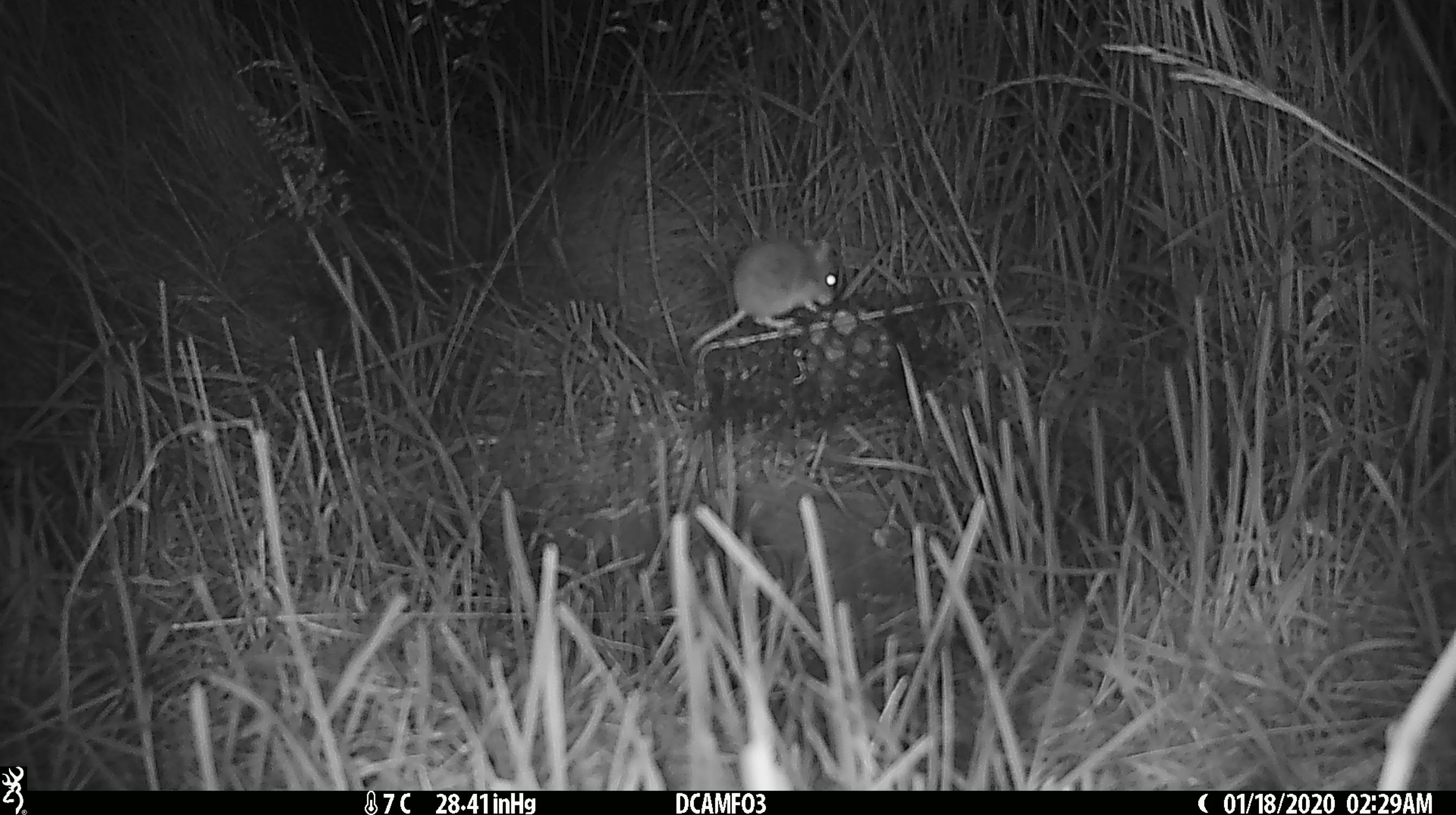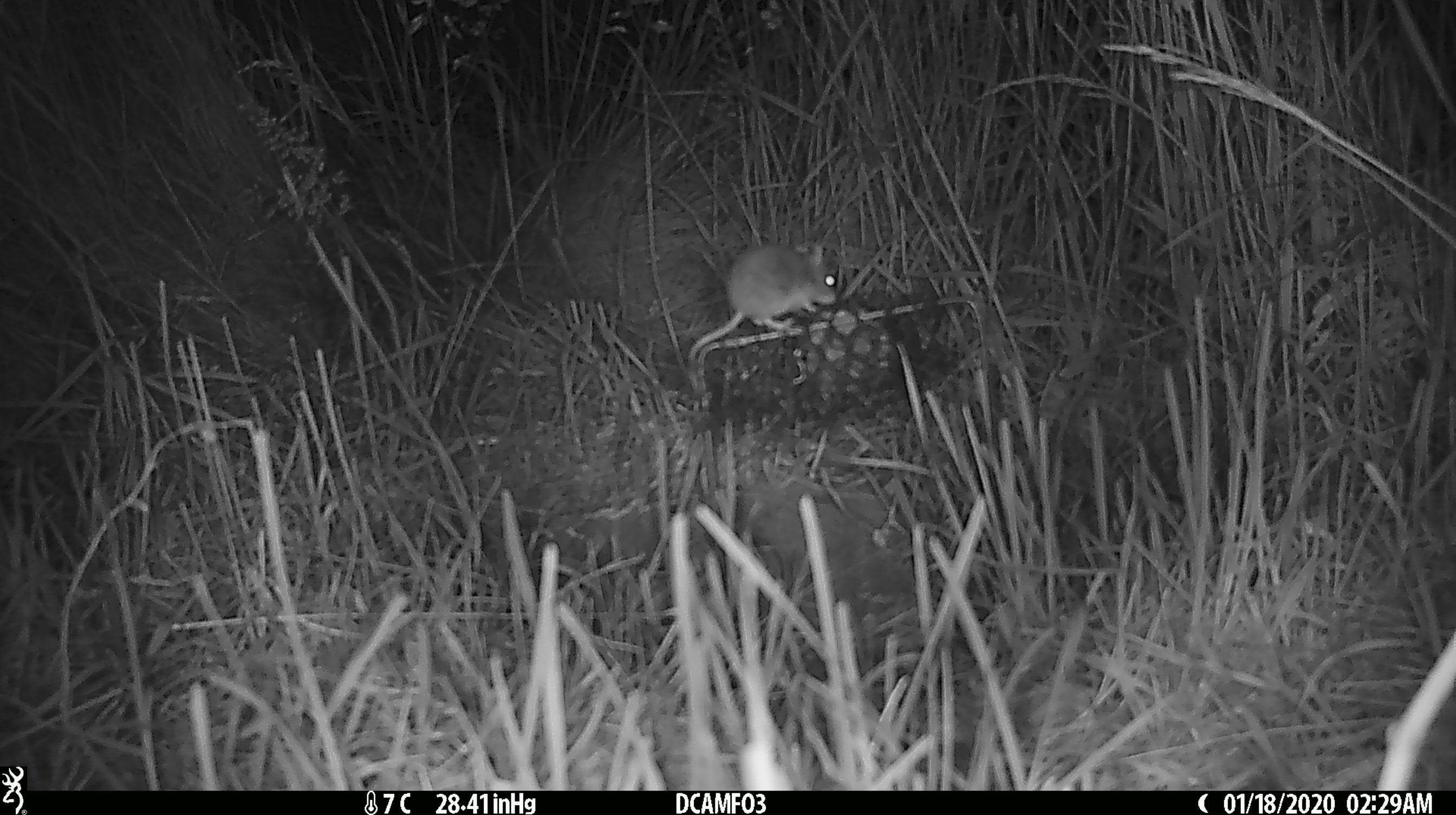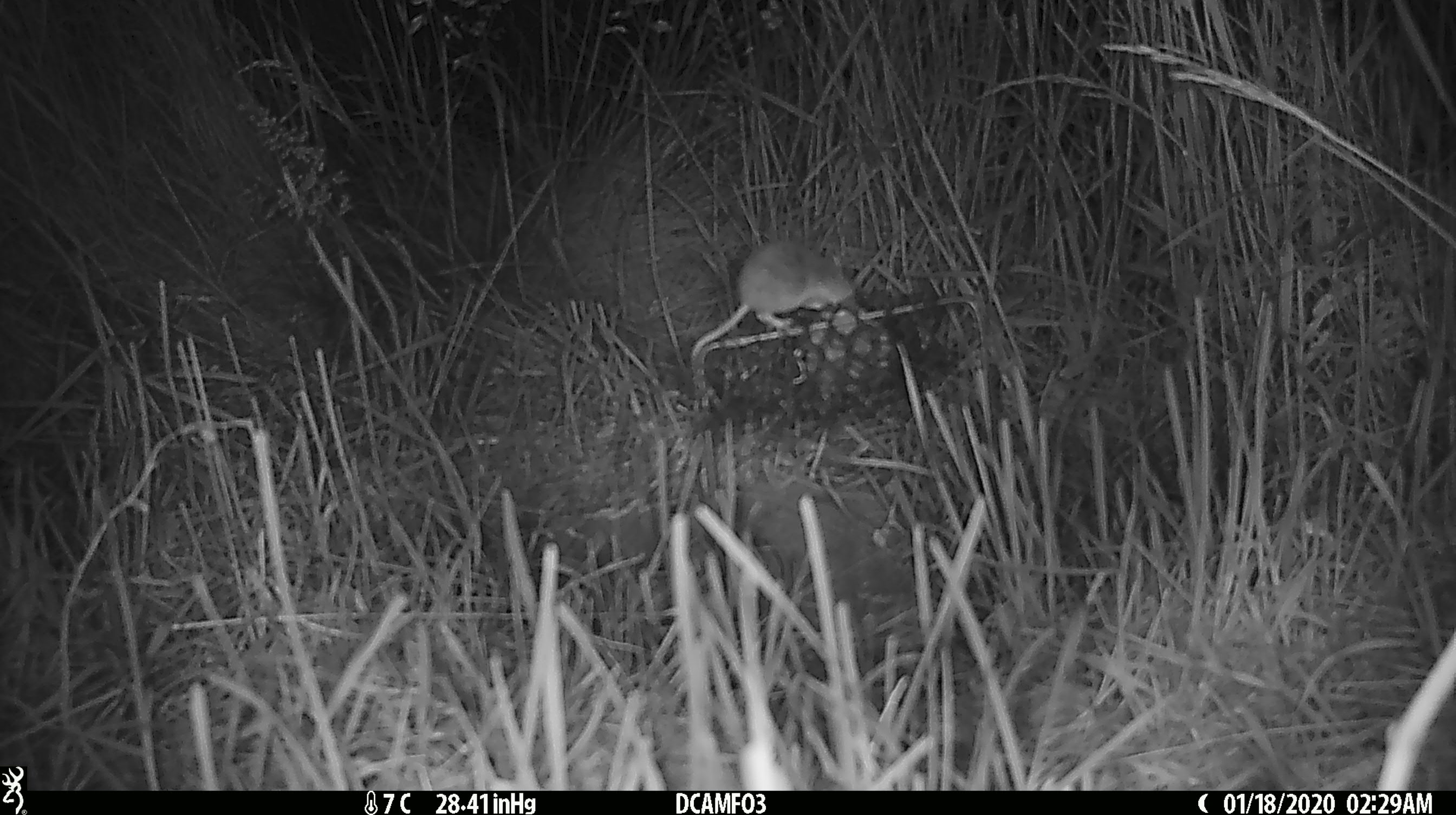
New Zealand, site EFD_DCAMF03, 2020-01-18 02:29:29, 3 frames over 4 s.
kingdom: Animalia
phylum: Chordata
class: Mammalia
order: Rodentia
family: Muridae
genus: Mus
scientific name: Mus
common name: mouse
Mouse (Mus).